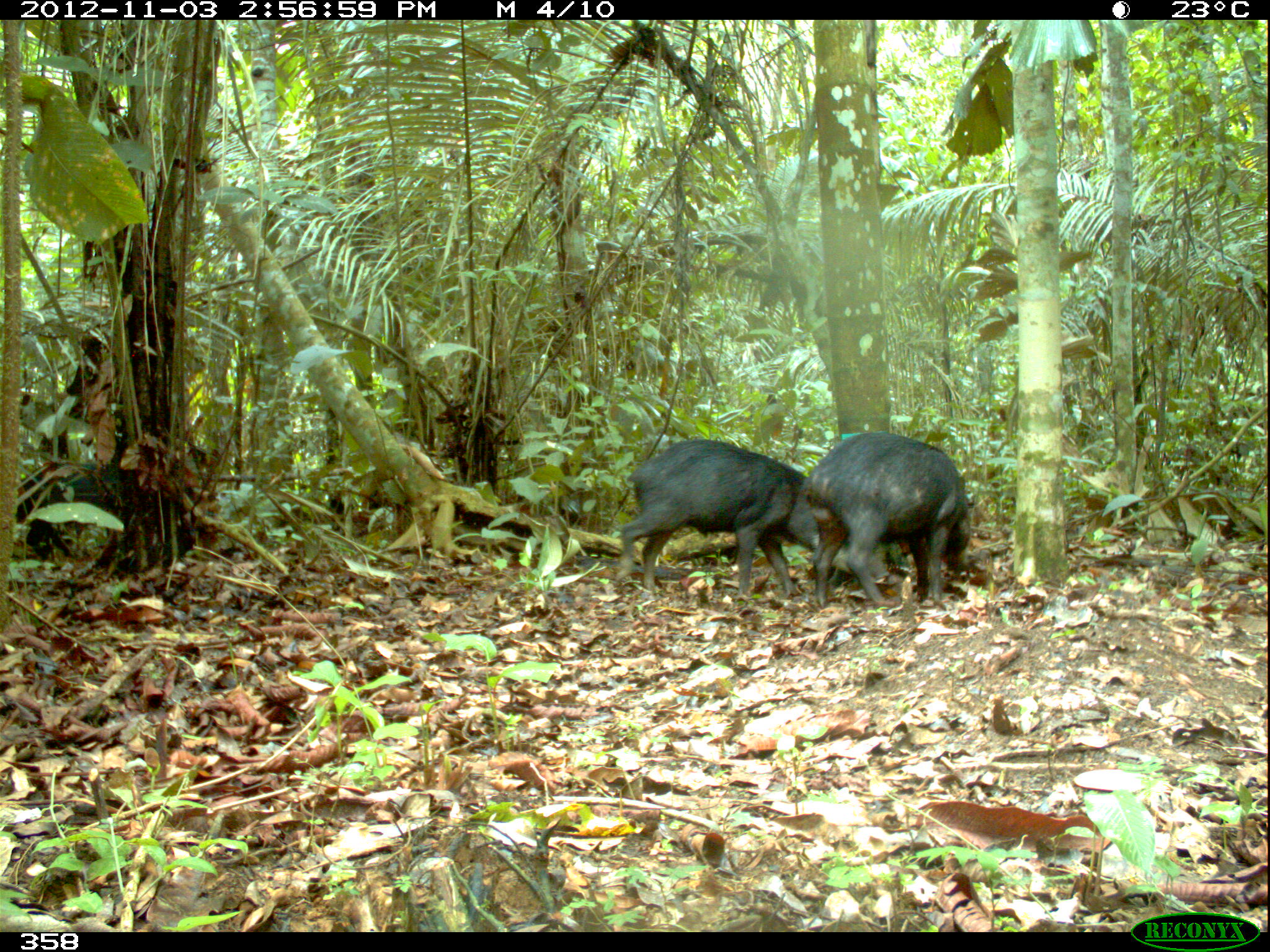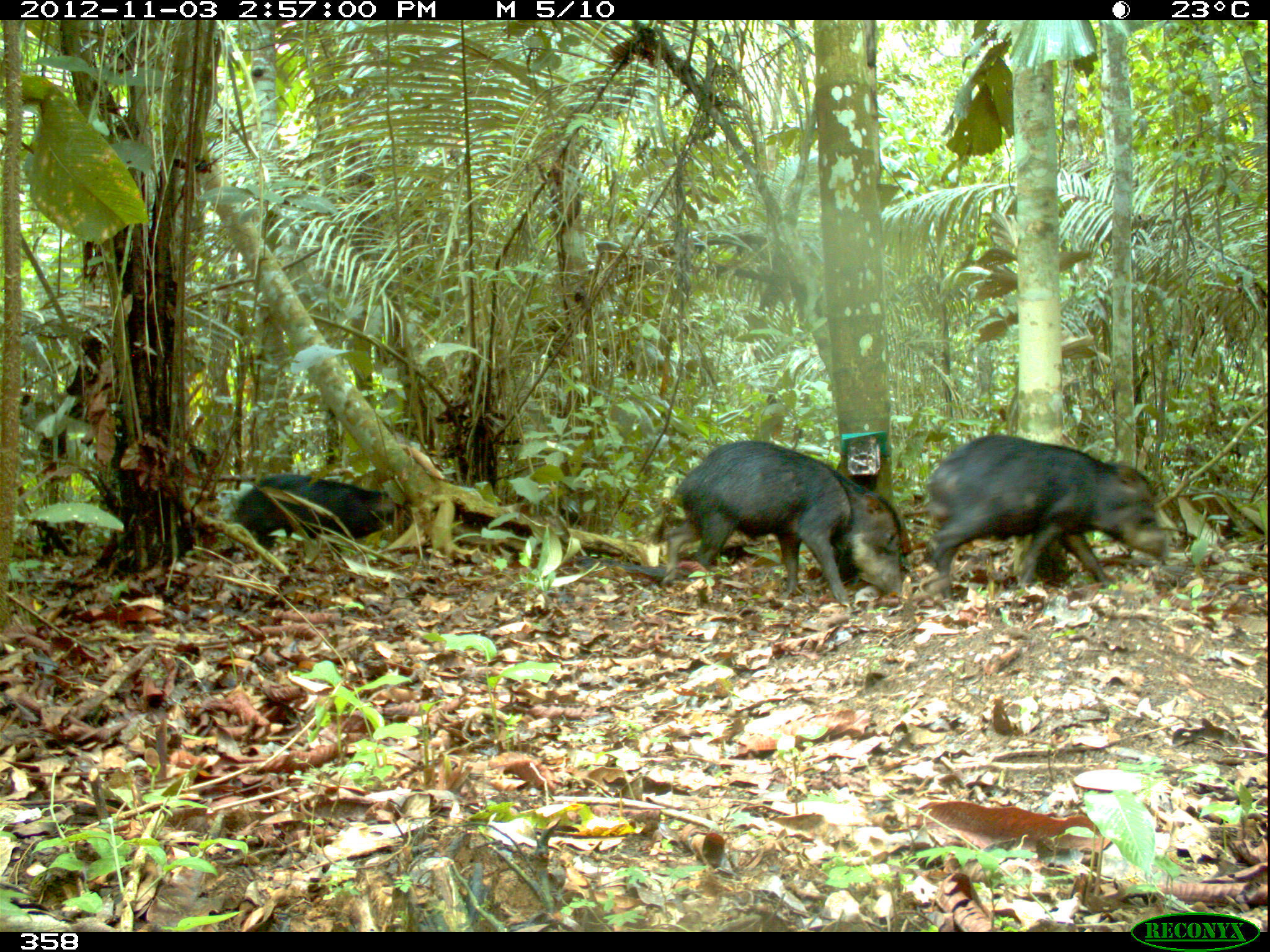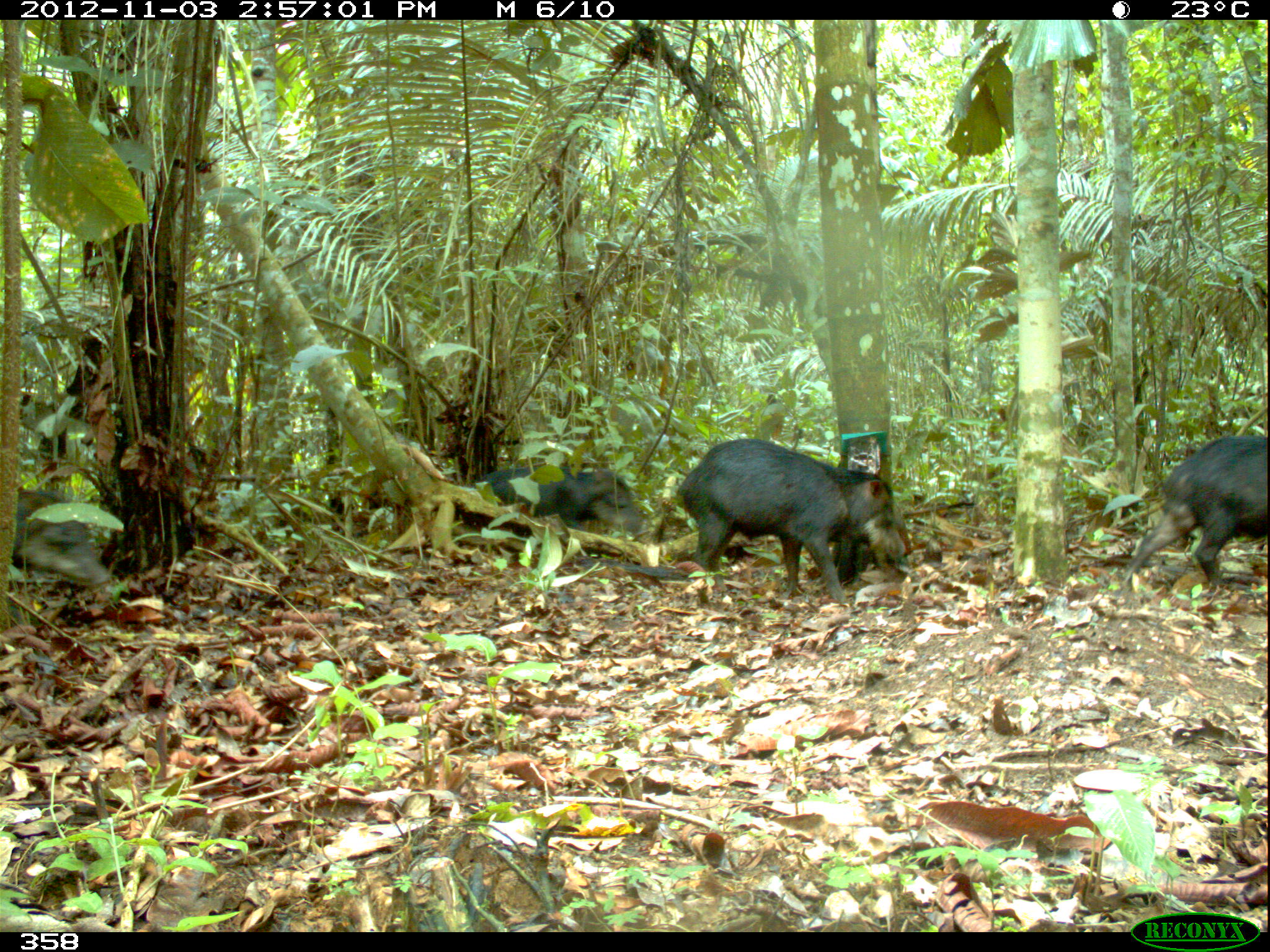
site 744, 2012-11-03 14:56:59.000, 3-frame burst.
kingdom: Animalia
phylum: Chordata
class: Mammalia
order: Artiodactyla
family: Tayassuidae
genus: Tayassu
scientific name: Tayassu pecari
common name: white-lipped peccary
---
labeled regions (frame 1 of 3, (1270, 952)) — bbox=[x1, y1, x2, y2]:
tayassu pecari: bbox=[619, 438, 819, 599]; bbox=[805, 430, 972, 608]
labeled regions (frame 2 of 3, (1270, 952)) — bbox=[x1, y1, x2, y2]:
tayassu pecari: bbox=[922, 433, 1169, 601]; bbox=[661, 440, 904, 606]; bbox=[233, 474, 399, 549]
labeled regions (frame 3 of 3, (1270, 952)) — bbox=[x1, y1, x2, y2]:
tayassu pecari: bbox=[675, 437, 906, 603]; bbox=[1123, 434, 1267, 591]; bbox=[479, 464, 646, 536]; bbox=[13, 492, 113, 586]